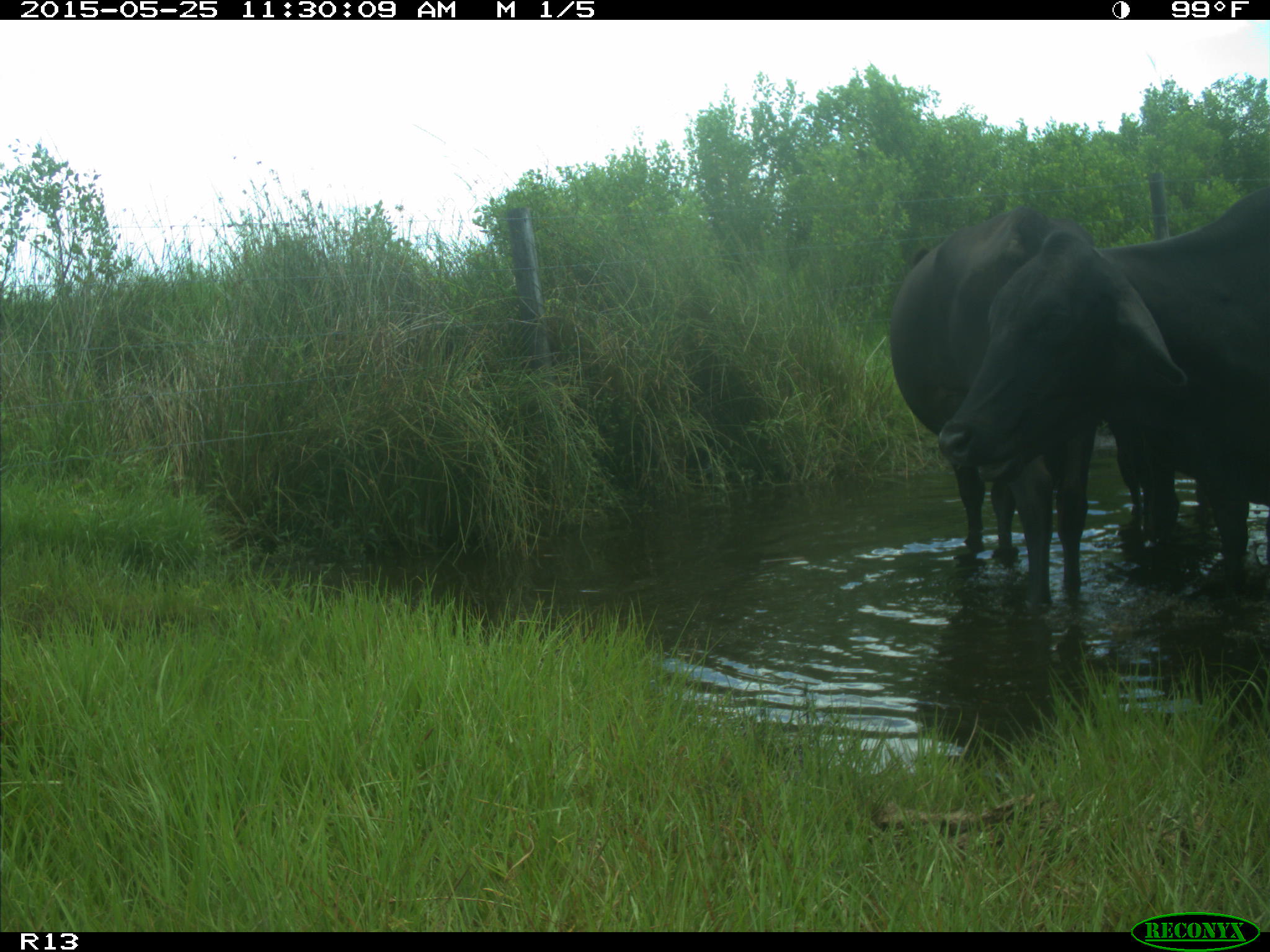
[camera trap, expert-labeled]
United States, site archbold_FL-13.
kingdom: Animalia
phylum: Chordata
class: Mammalia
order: Artiodactyla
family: Bovidae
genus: Bos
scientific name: Bos taurus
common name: domestic cow